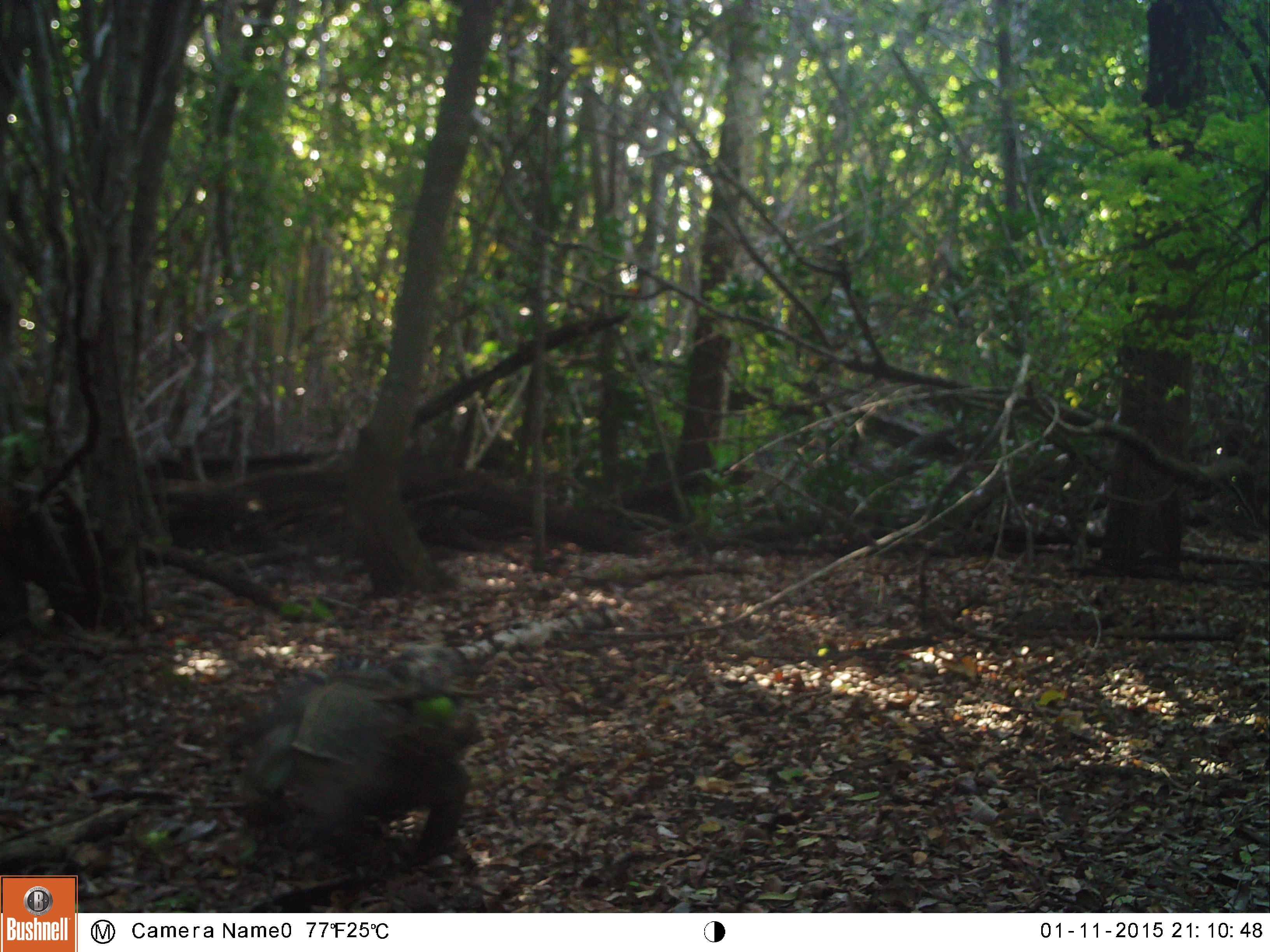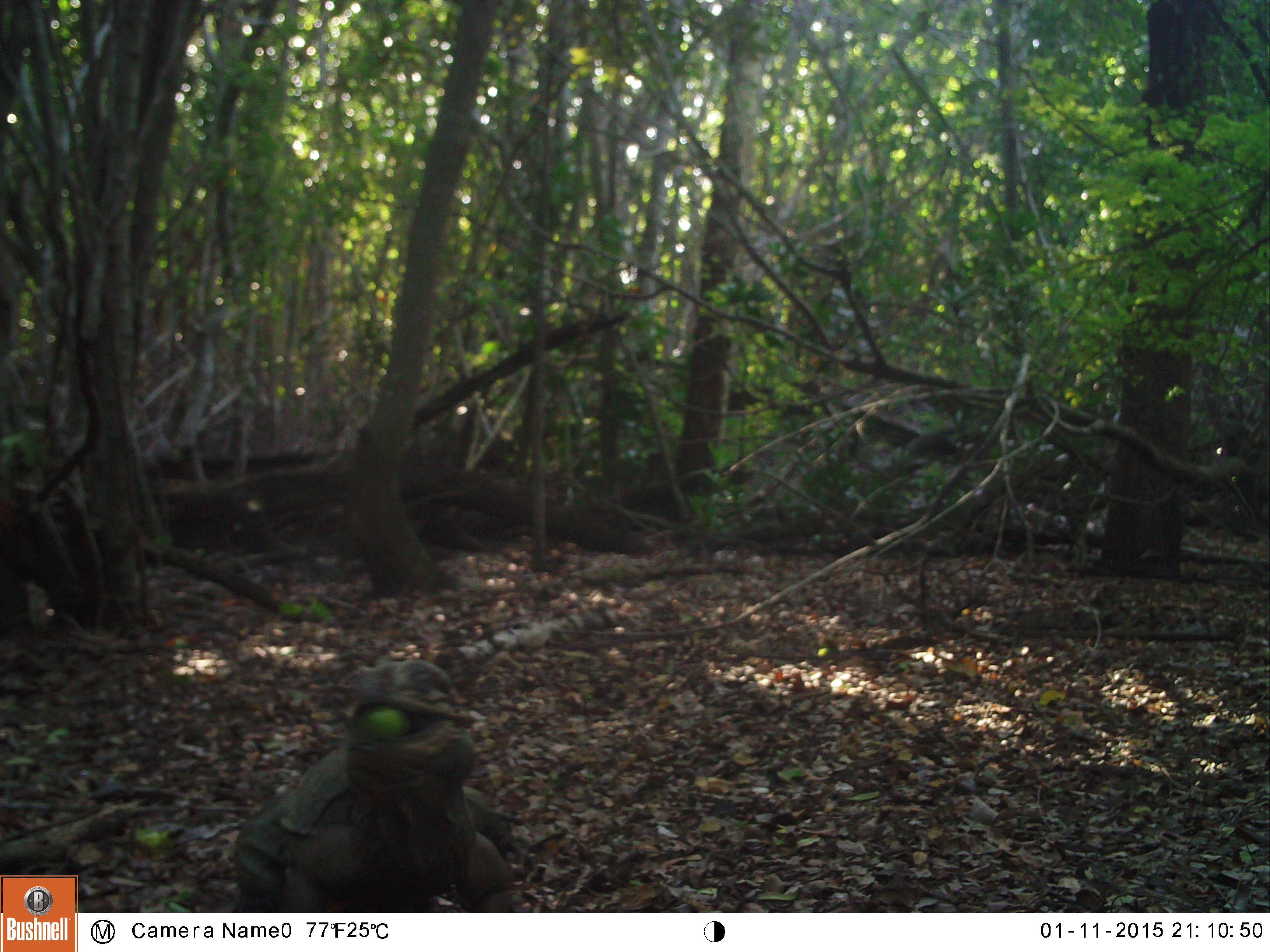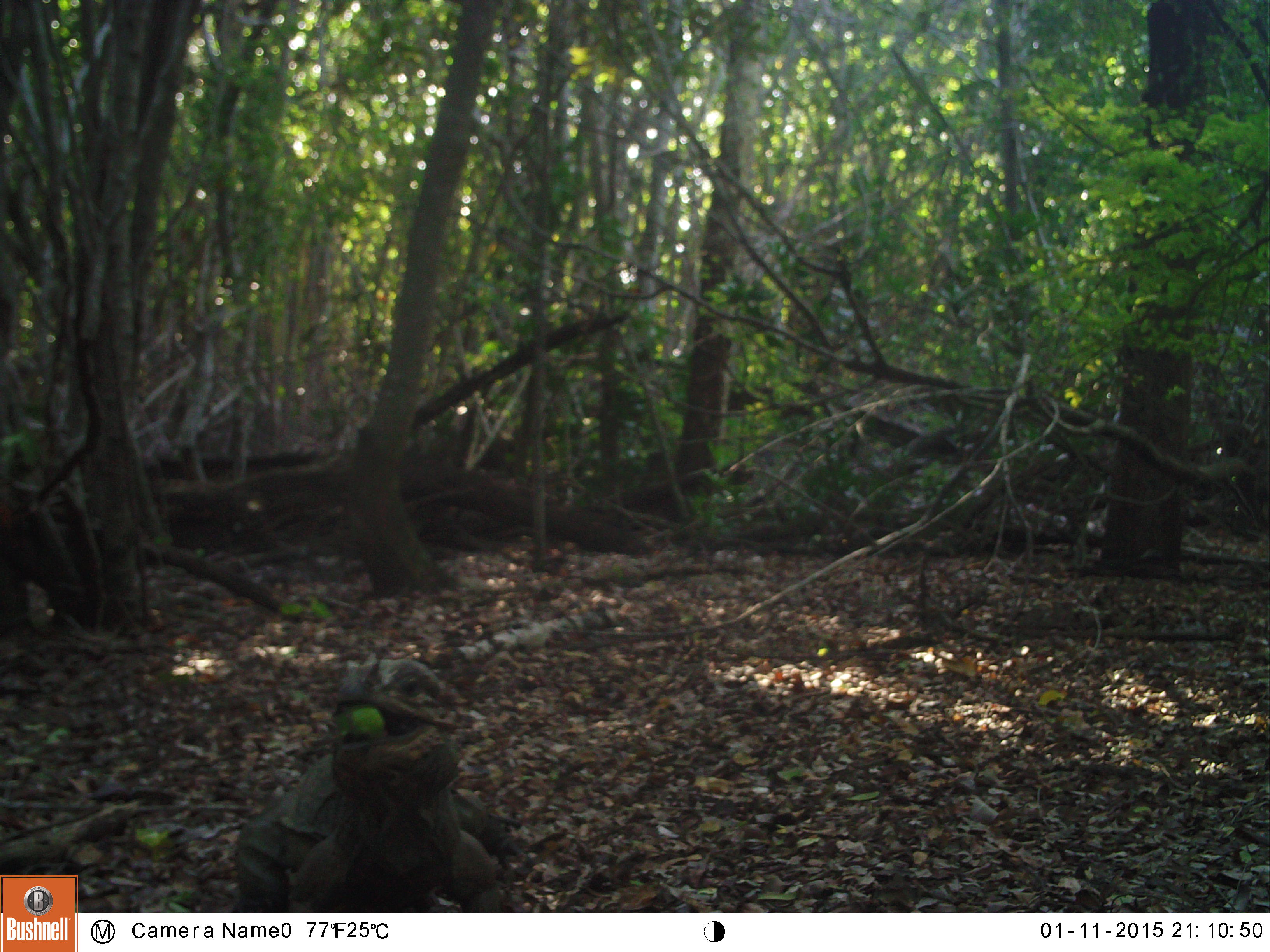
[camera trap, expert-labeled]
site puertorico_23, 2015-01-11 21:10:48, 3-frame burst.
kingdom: Animalia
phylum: Chordata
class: Reptilia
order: Squamata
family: Iguanidae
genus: Iguana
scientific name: Iguana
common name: typical iguanas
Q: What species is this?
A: Iguana (typical iguanas).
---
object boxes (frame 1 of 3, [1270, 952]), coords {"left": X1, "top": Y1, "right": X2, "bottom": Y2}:
iguana: {"left": 235, "top": 668, "right": 482, "bottom": 879}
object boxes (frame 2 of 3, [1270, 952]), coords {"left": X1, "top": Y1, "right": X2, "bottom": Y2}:
iguana: {"left": 229, "top": 682, "right": 518, "bottom": 913}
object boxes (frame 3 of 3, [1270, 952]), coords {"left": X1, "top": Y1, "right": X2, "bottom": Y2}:
iguana: {"left": 227, "top": 670, "right": 522, "bottom": 914}